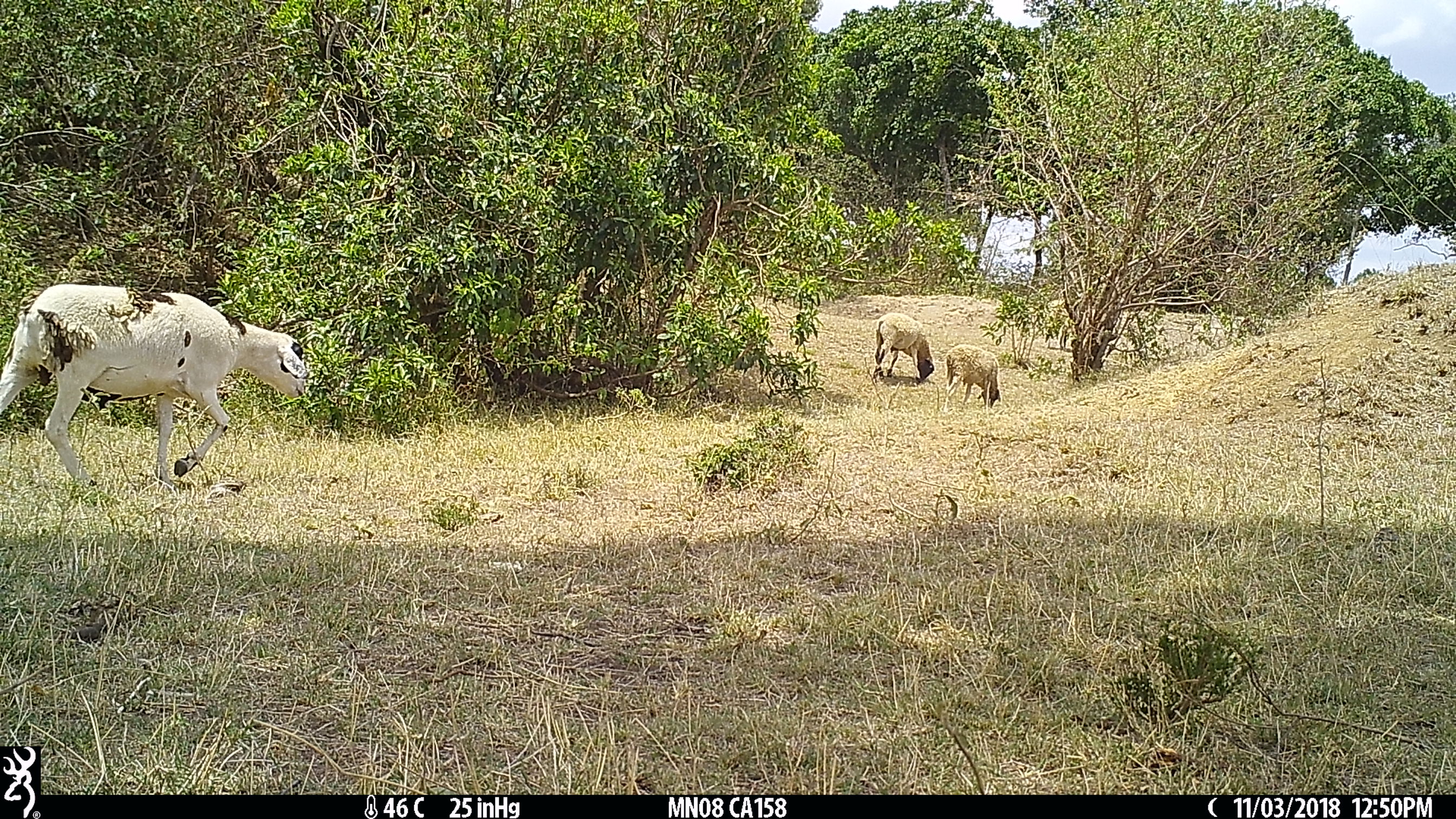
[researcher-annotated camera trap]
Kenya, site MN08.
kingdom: Animalia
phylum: Chordata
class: Mammalia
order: Artiodactyla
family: Bovidae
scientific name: Bovidae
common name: sheep or goat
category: shoat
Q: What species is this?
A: Shoat (sheep or goat) (Bovidae).